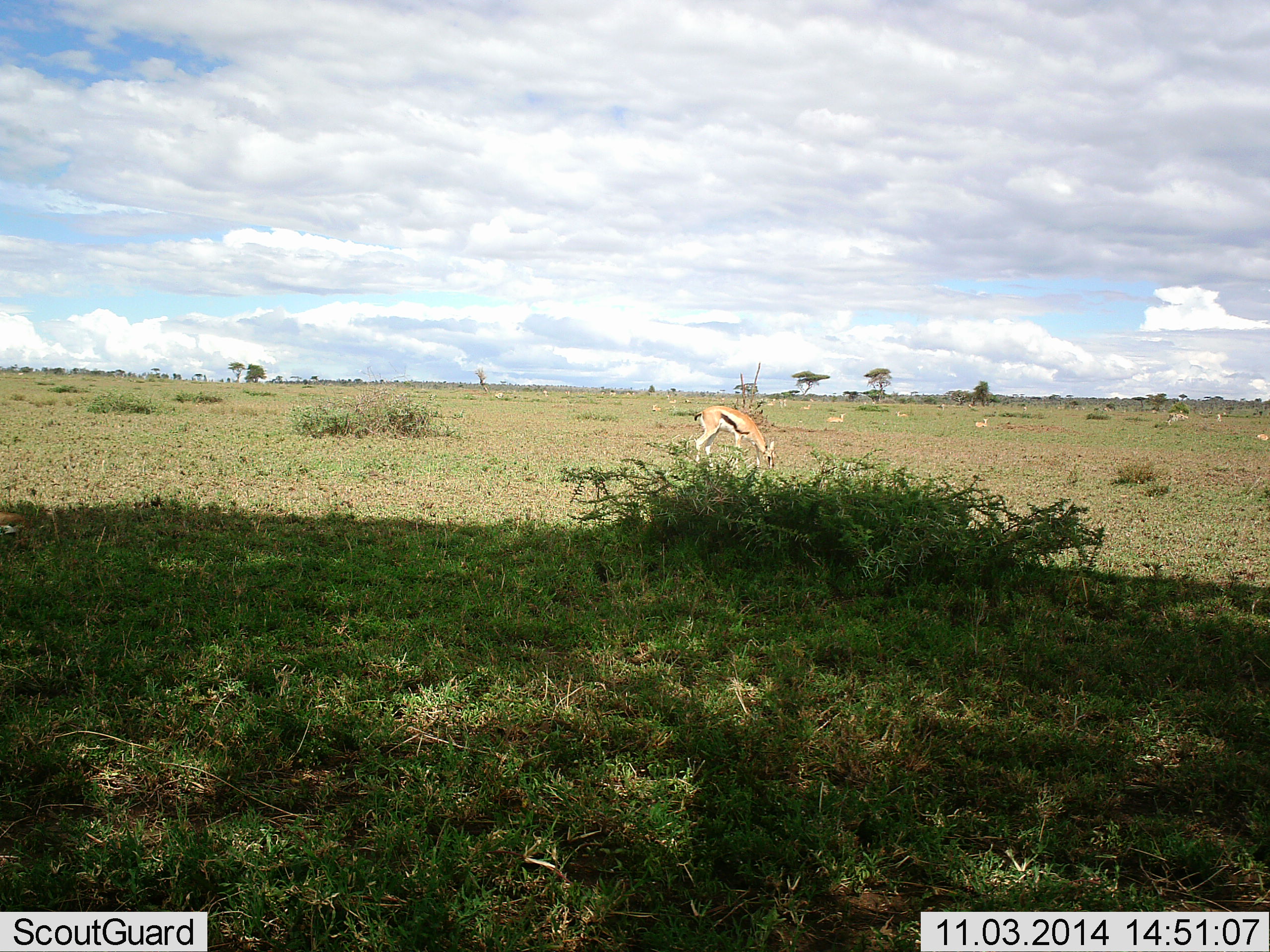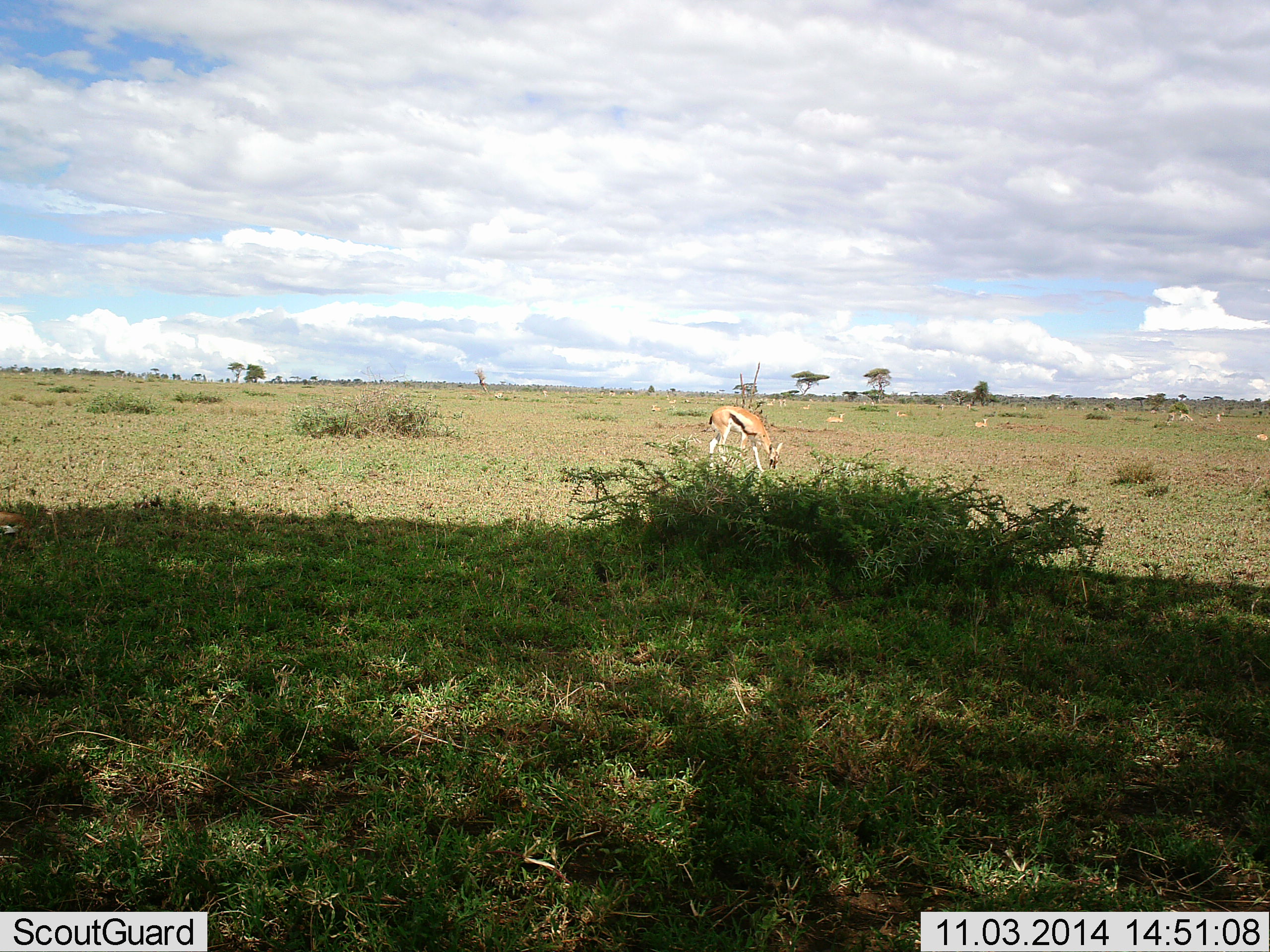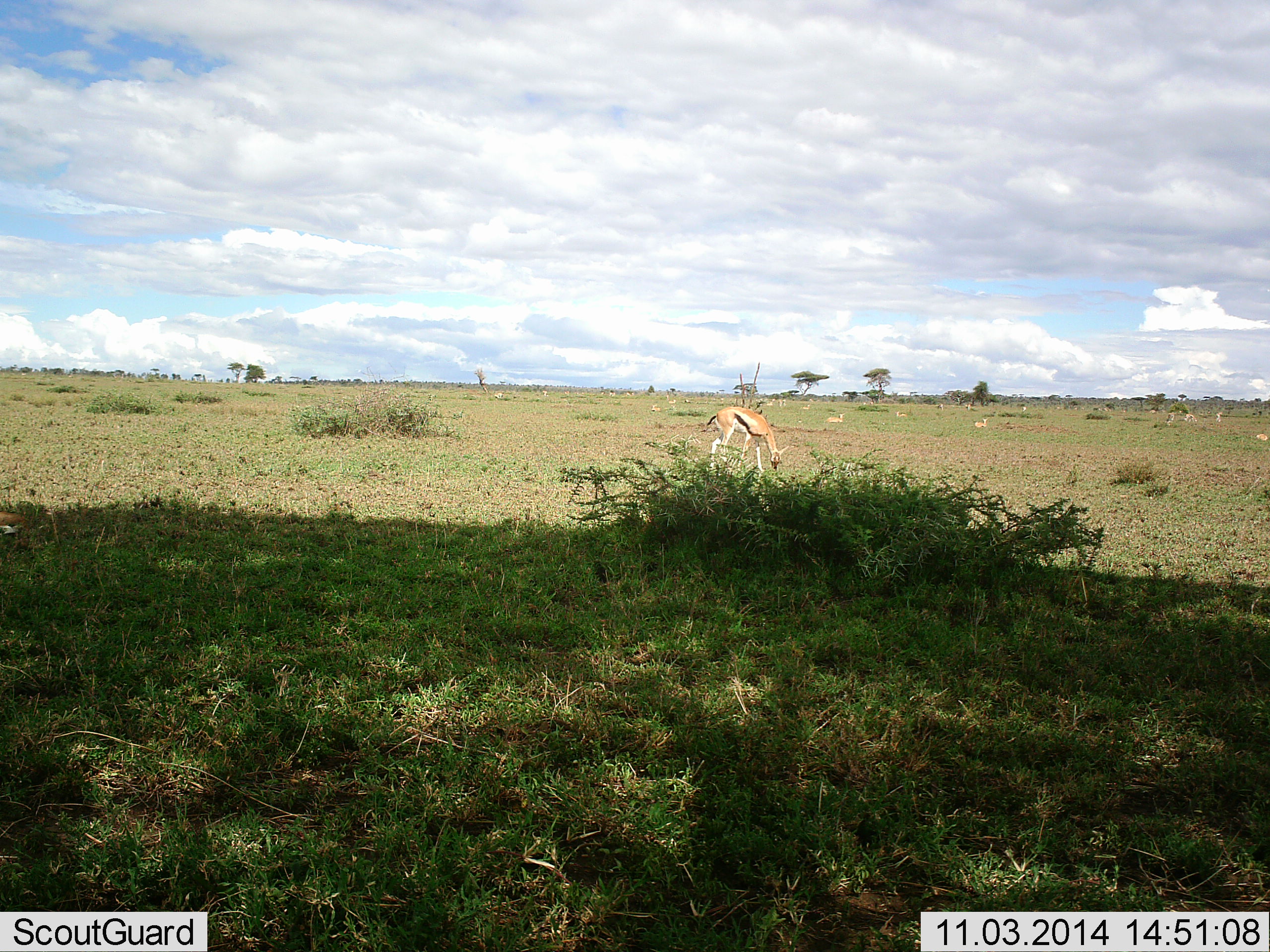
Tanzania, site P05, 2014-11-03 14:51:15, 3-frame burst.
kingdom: Animalia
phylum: Chordata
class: Mammalia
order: Artiodactyla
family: Bovidae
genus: Eudorcas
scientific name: Eudorcas thomsonii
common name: thomson's gazelle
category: gazellethomsons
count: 5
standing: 20%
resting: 40%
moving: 10%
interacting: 0%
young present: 0%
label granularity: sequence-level